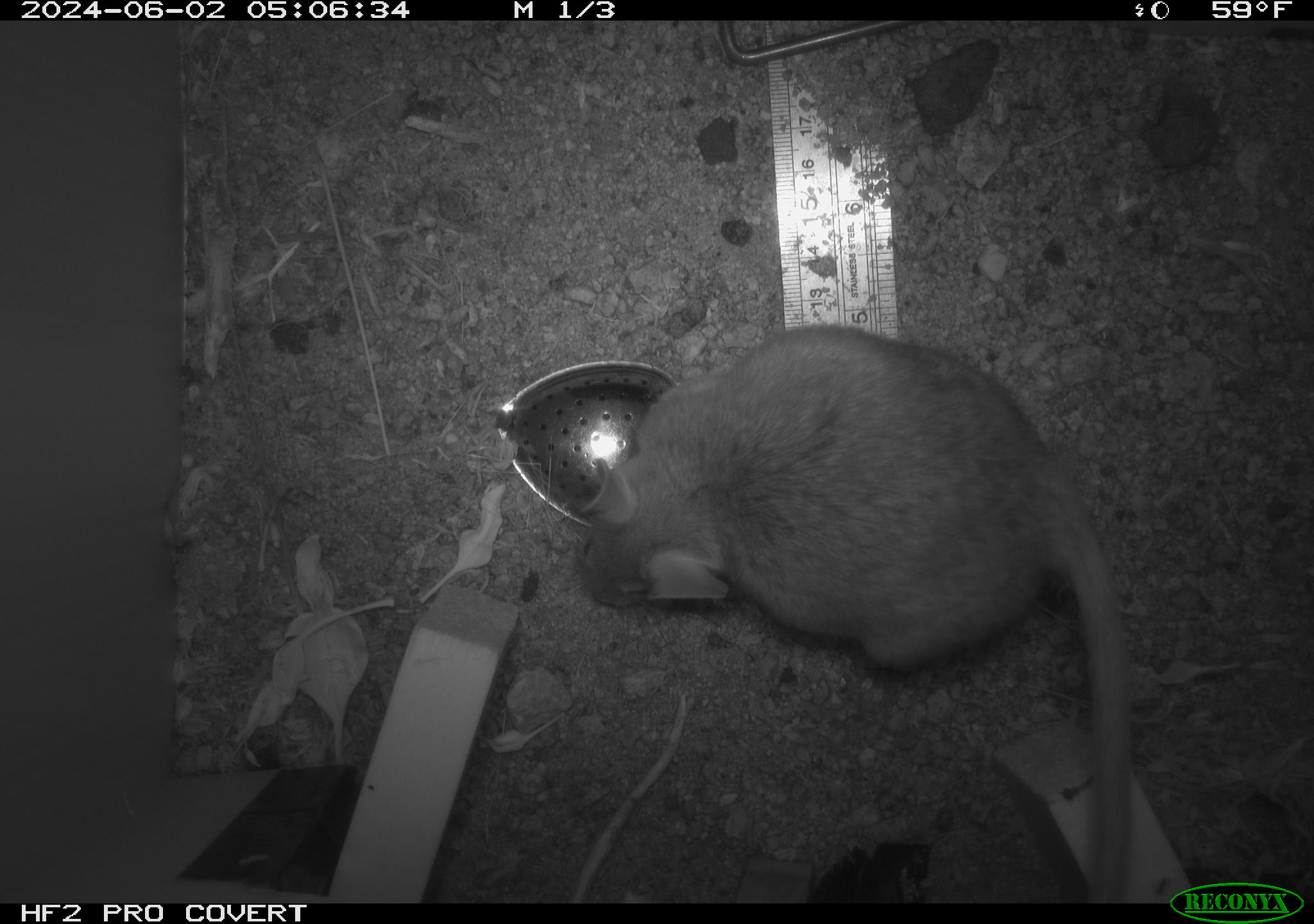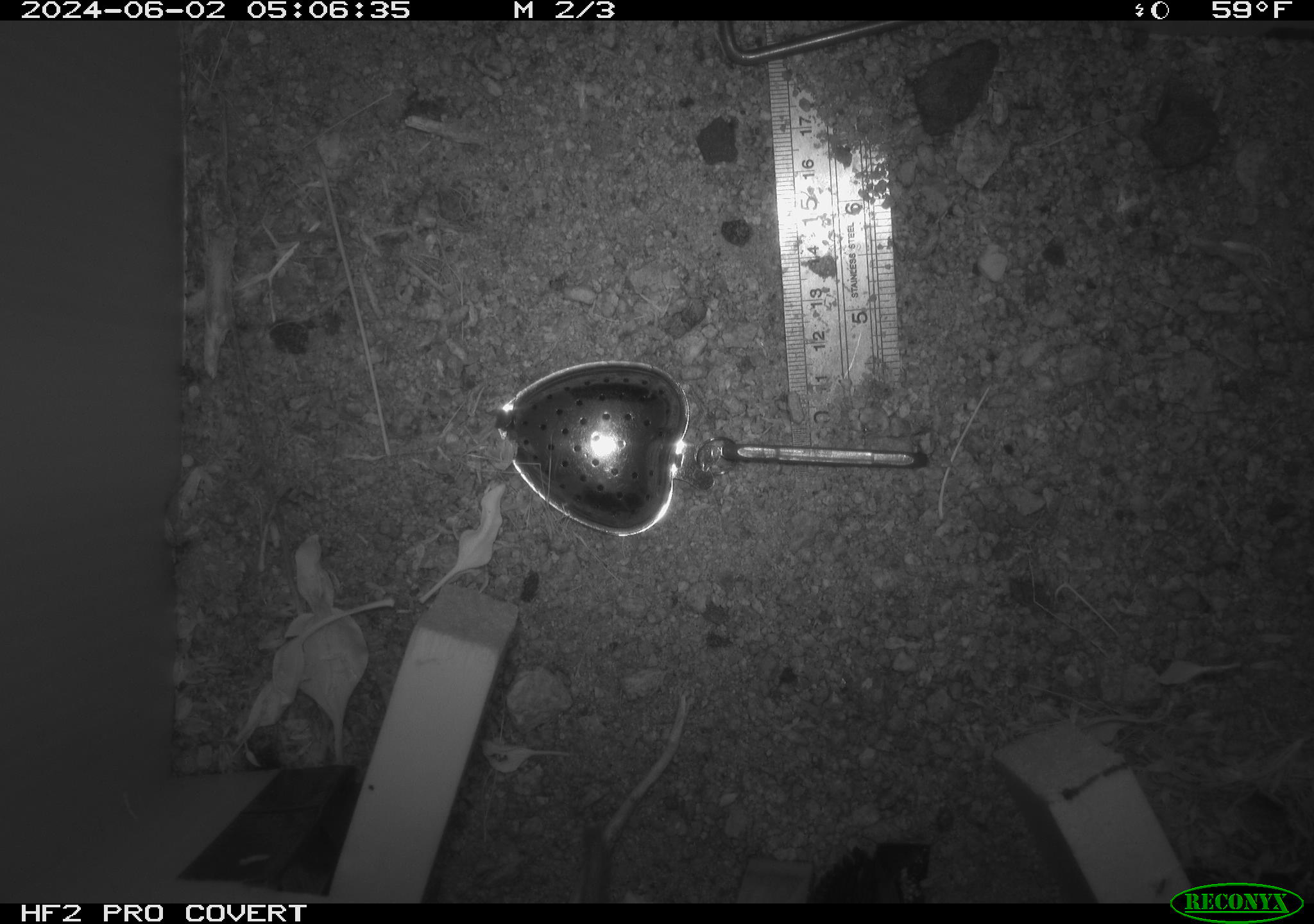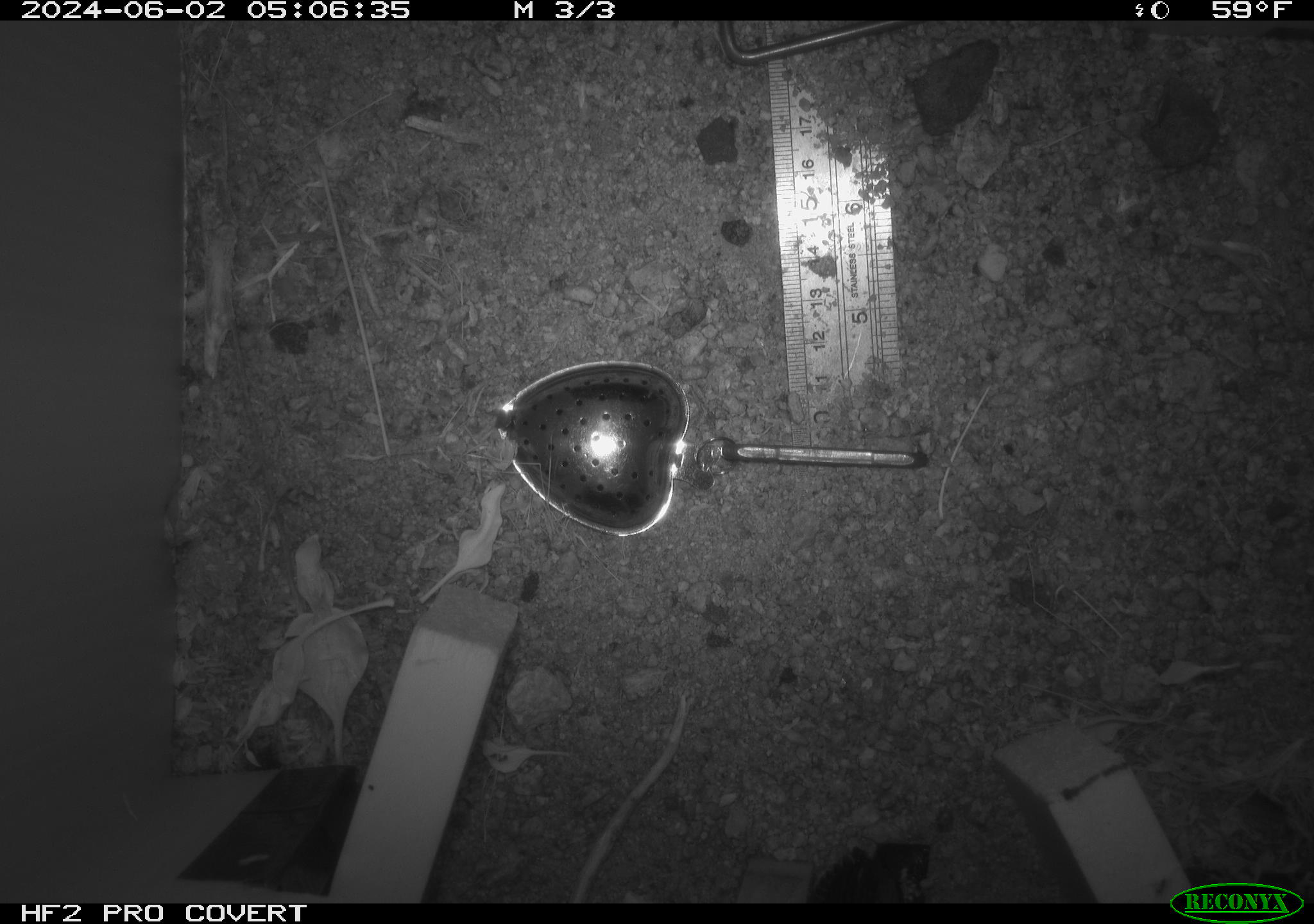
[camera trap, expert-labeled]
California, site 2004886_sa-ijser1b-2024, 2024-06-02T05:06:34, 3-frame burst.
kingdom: Animalia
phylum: Chordata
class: Mammalia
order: Rodentia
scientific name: Rodentia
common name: woodrat or rat or mouse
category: woodrat or rat or mouse species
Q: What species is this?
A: Woodrat or rat or mouse species (woodrat or rat or mouse) (Rodentia).